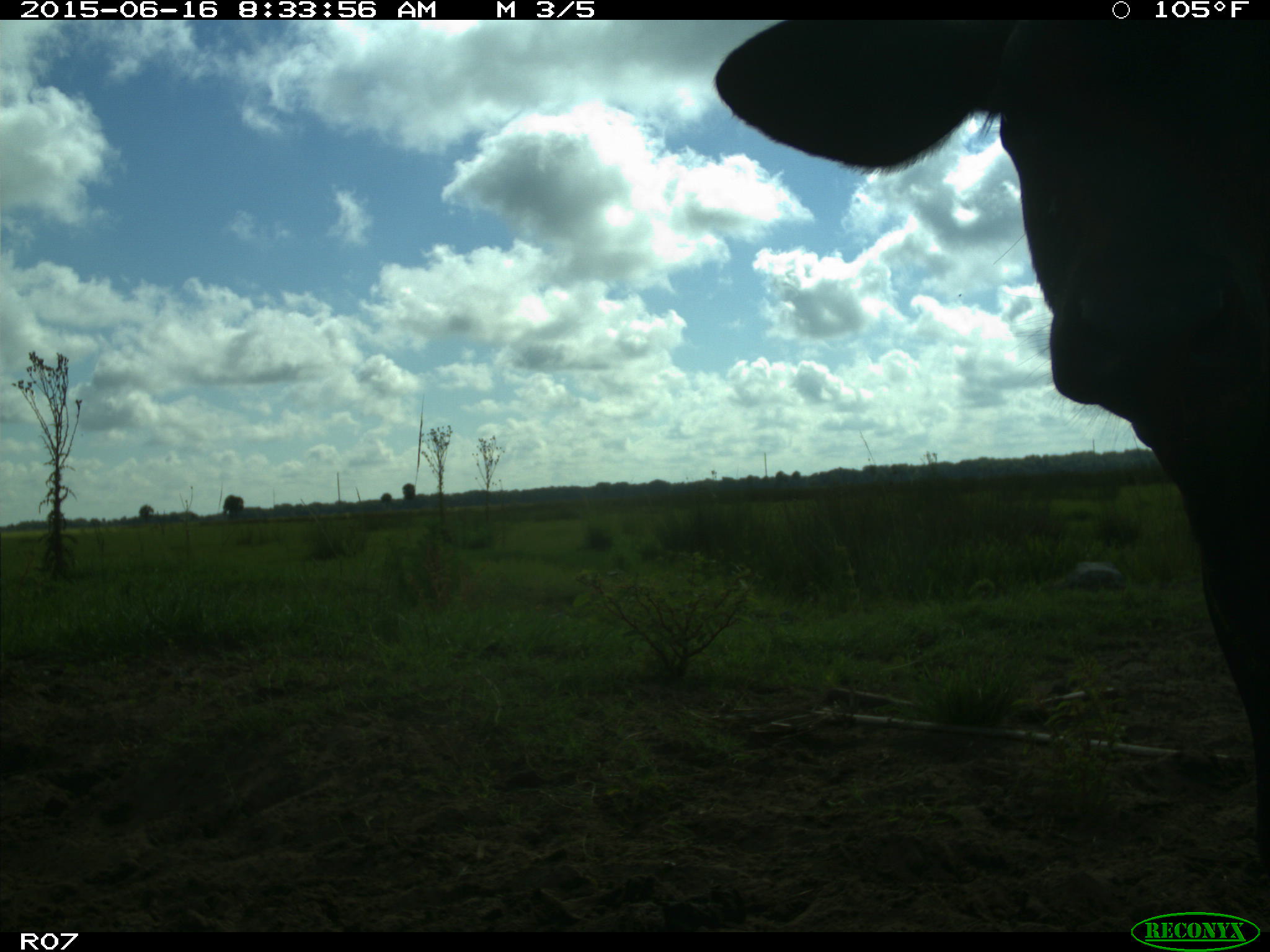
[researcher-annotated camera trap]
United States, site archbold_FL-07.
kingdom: Animalia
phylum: Chordata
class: Mammalia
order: Artiodactyla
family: Bovidae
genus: Bos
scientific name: Bos taurus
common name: domestic cow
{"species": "Bos taurus (domestic cow)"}